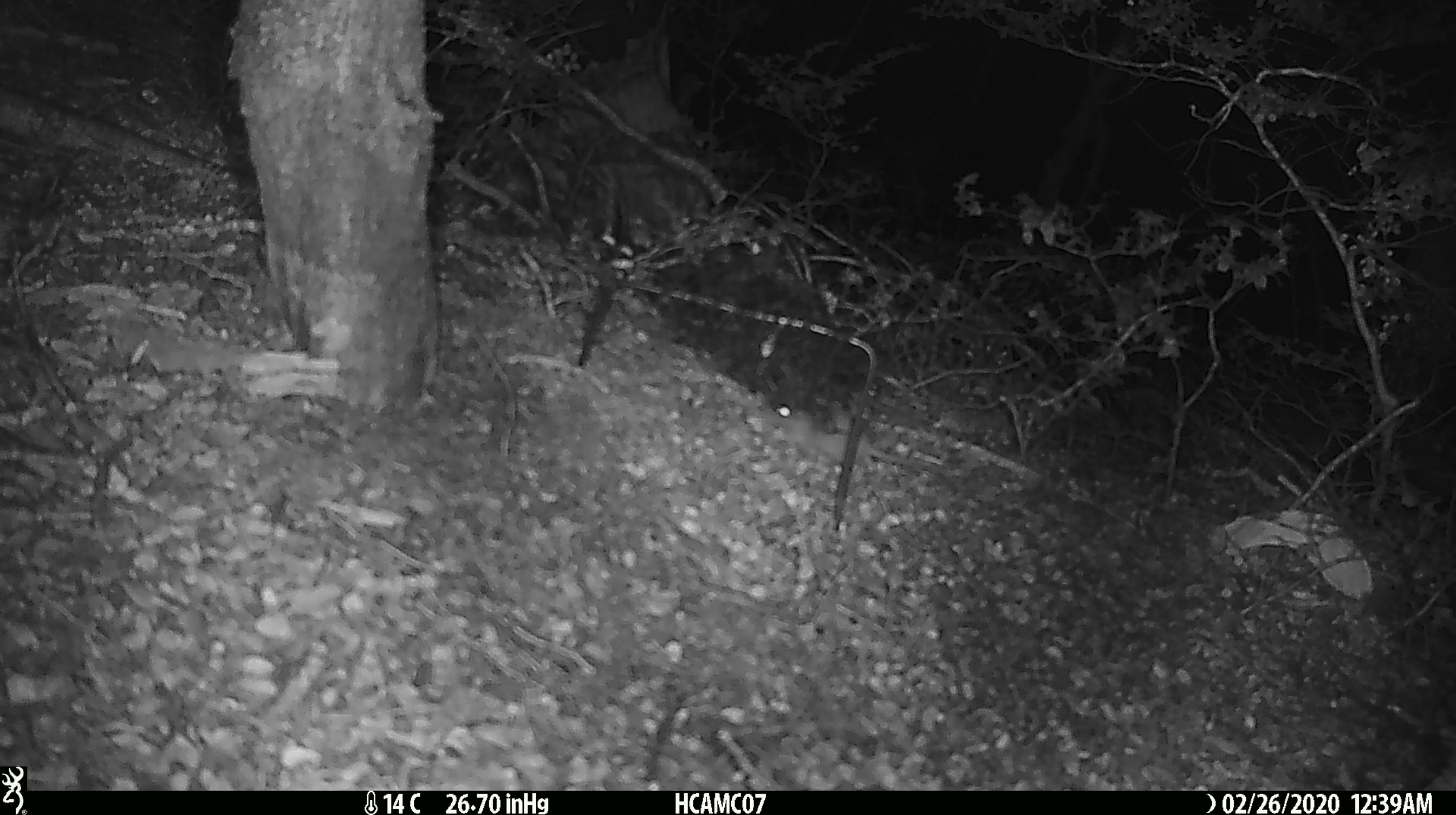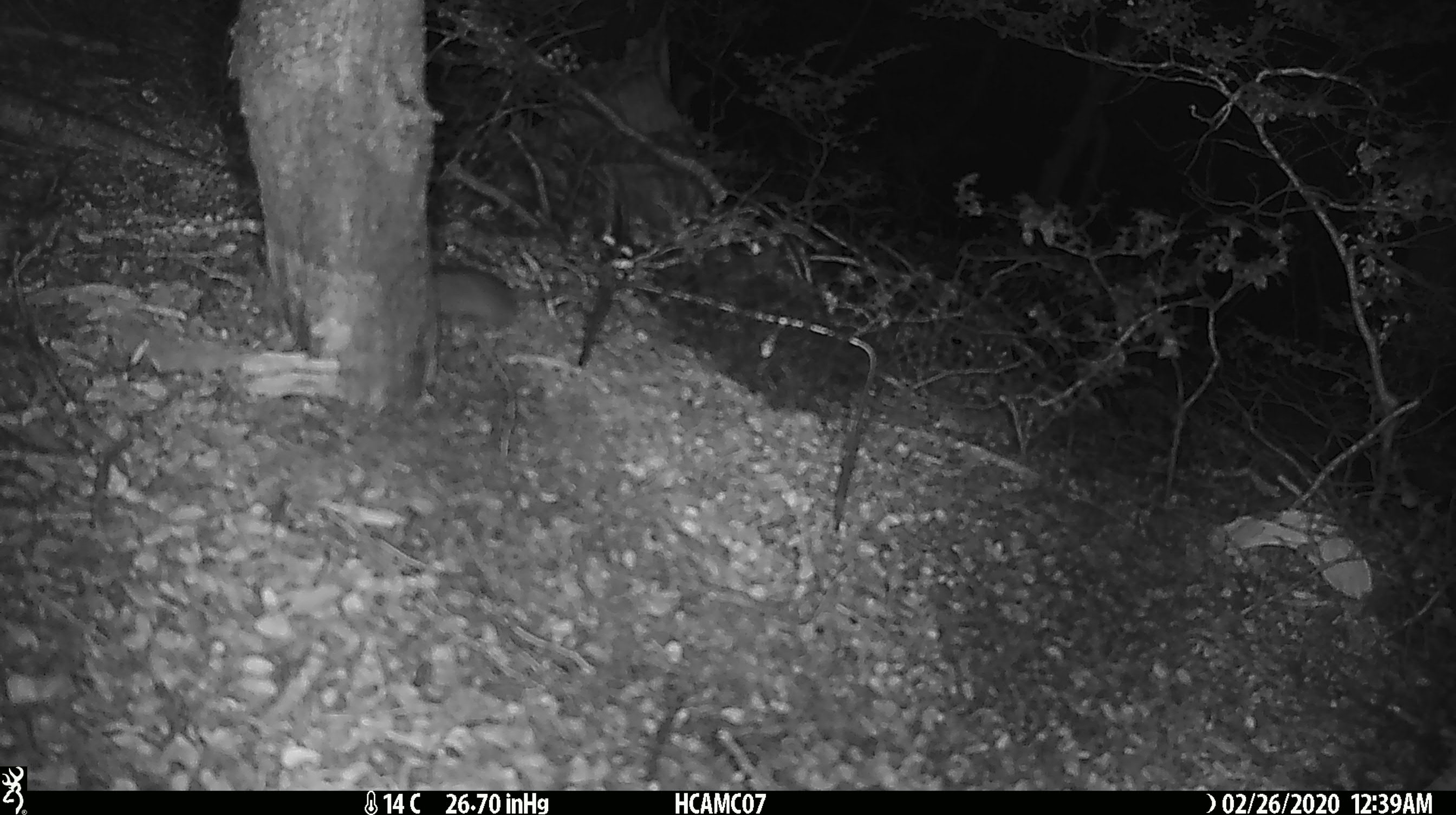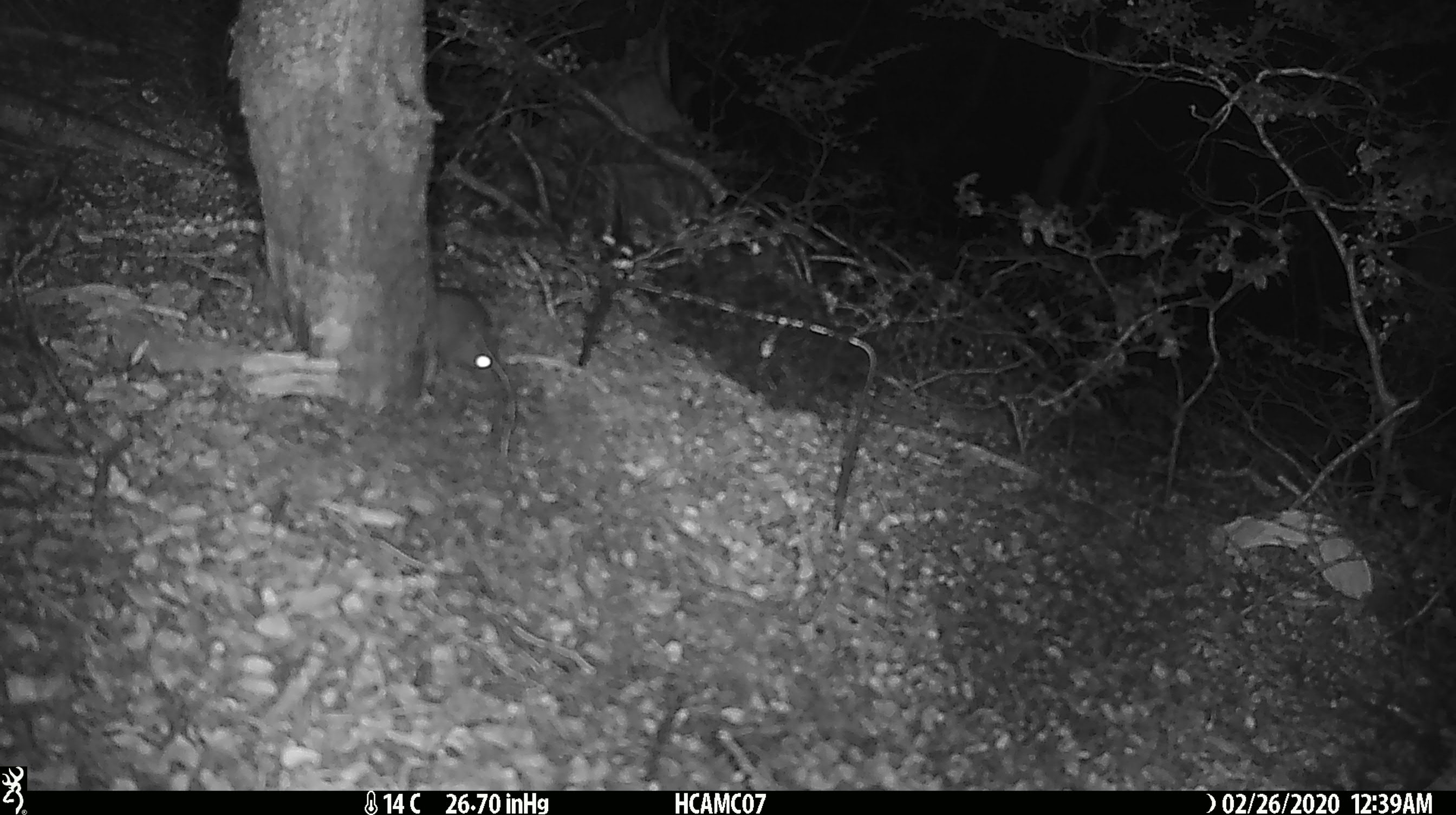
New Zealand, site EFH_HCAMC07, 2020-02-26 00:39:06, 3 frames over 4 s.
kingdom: Animalia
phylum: Chordata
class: Mammalia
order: Rodentia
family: Muridae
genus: Mus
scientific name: Mus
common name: mouse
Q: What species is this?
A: Mouse (Mus).